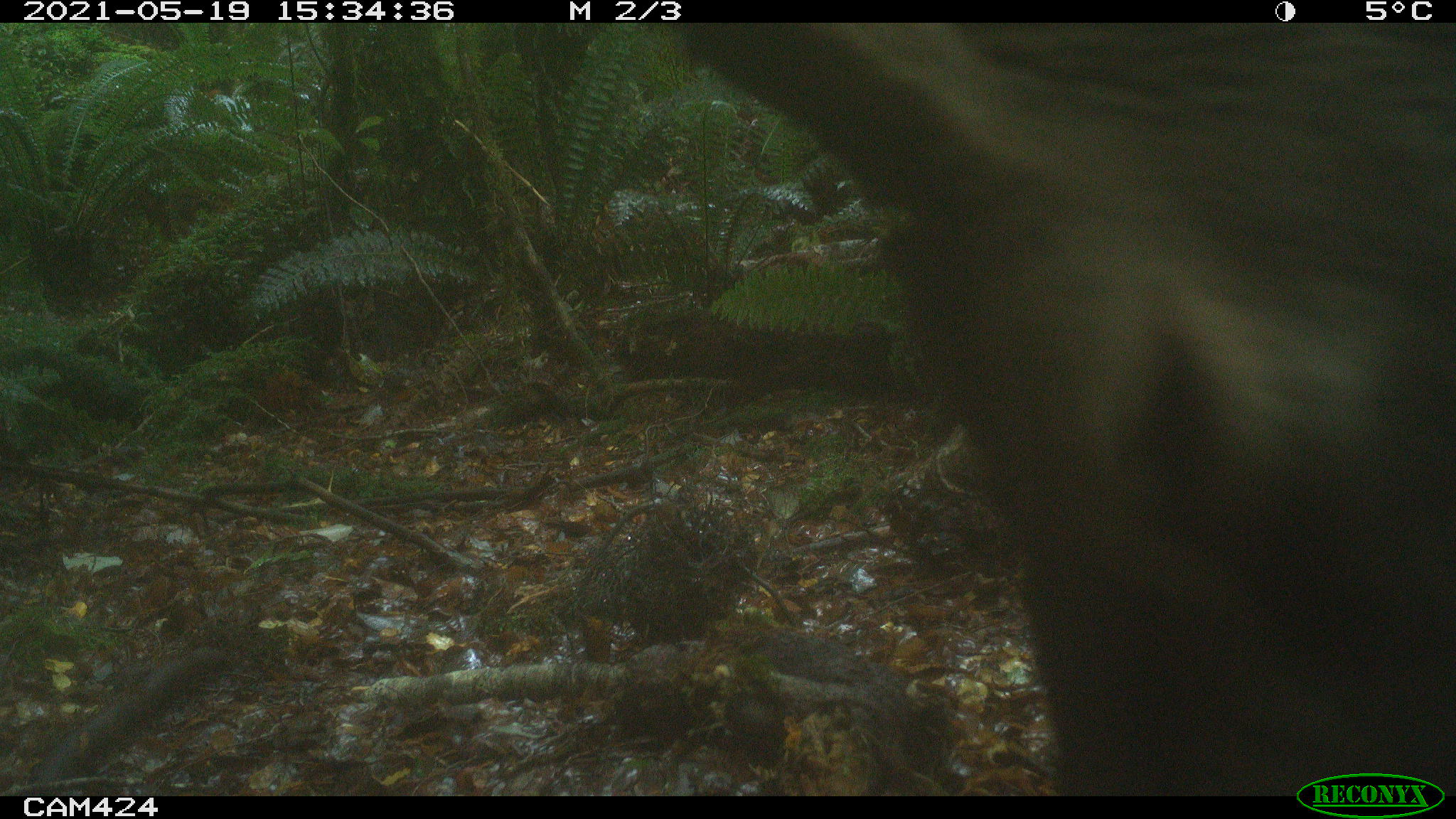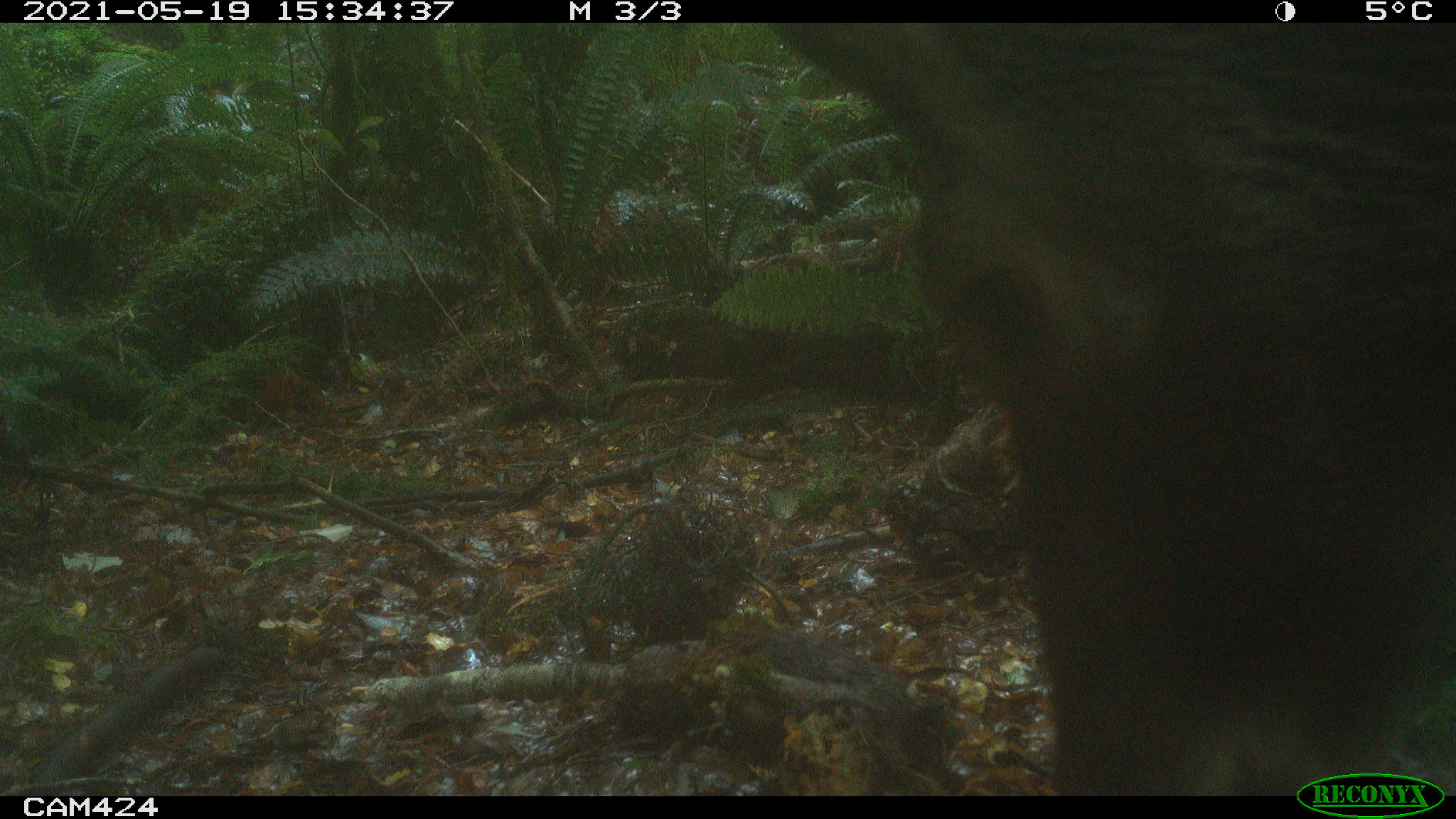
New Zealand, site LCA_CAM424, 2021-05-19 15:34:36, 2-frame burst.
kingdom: Animalia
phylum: Chordata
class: Mammalia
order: Artiodactyla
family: Cervidae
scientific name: Cervidae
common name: deer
Deer (Cervidae).